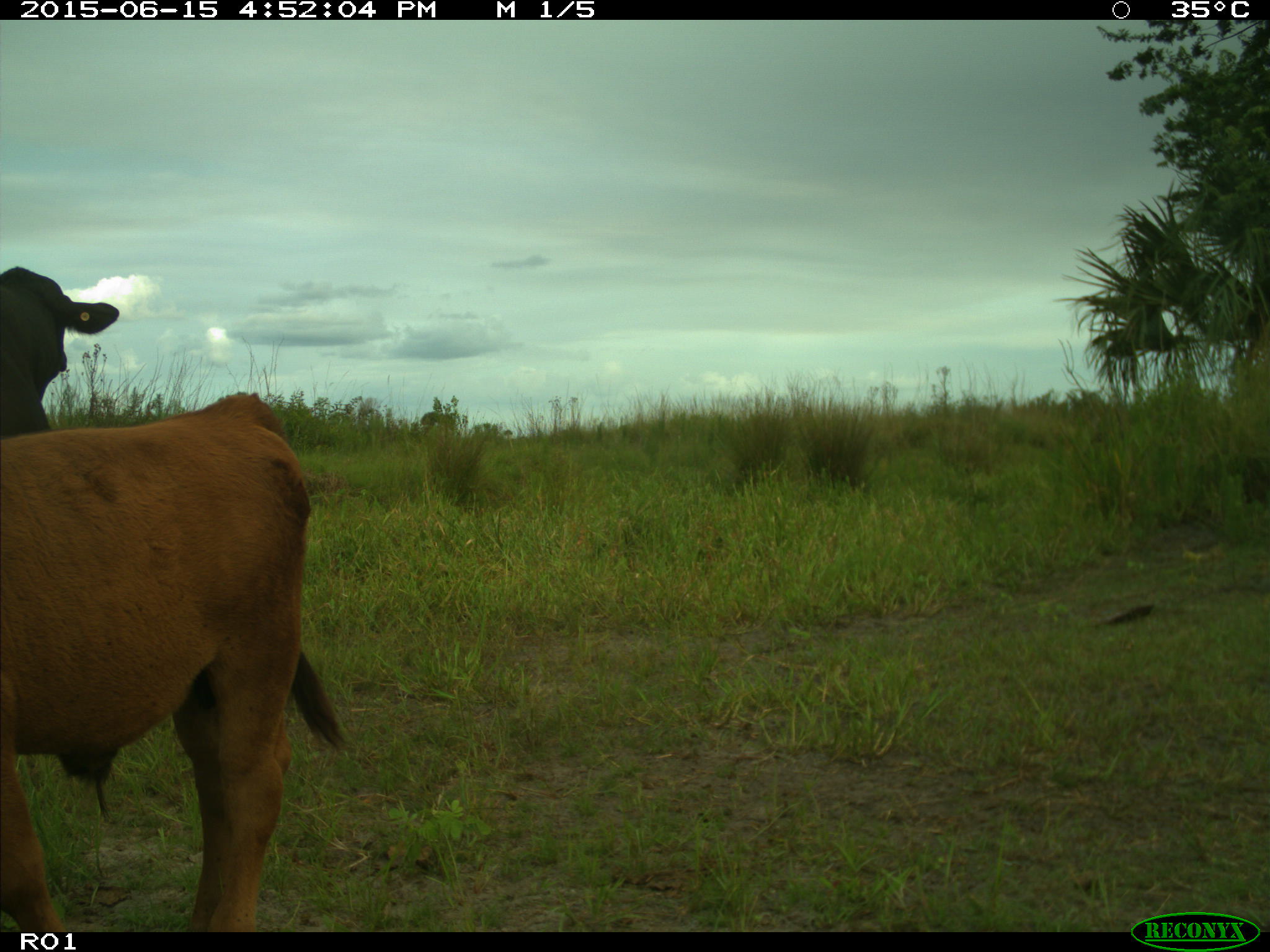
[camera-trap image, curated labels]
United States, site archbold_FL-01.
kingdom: Animalia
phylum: Chordata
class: Mammalia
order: Artiodactyla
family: Bovidae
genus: Bos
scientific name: Bos taurus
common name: domestic cow